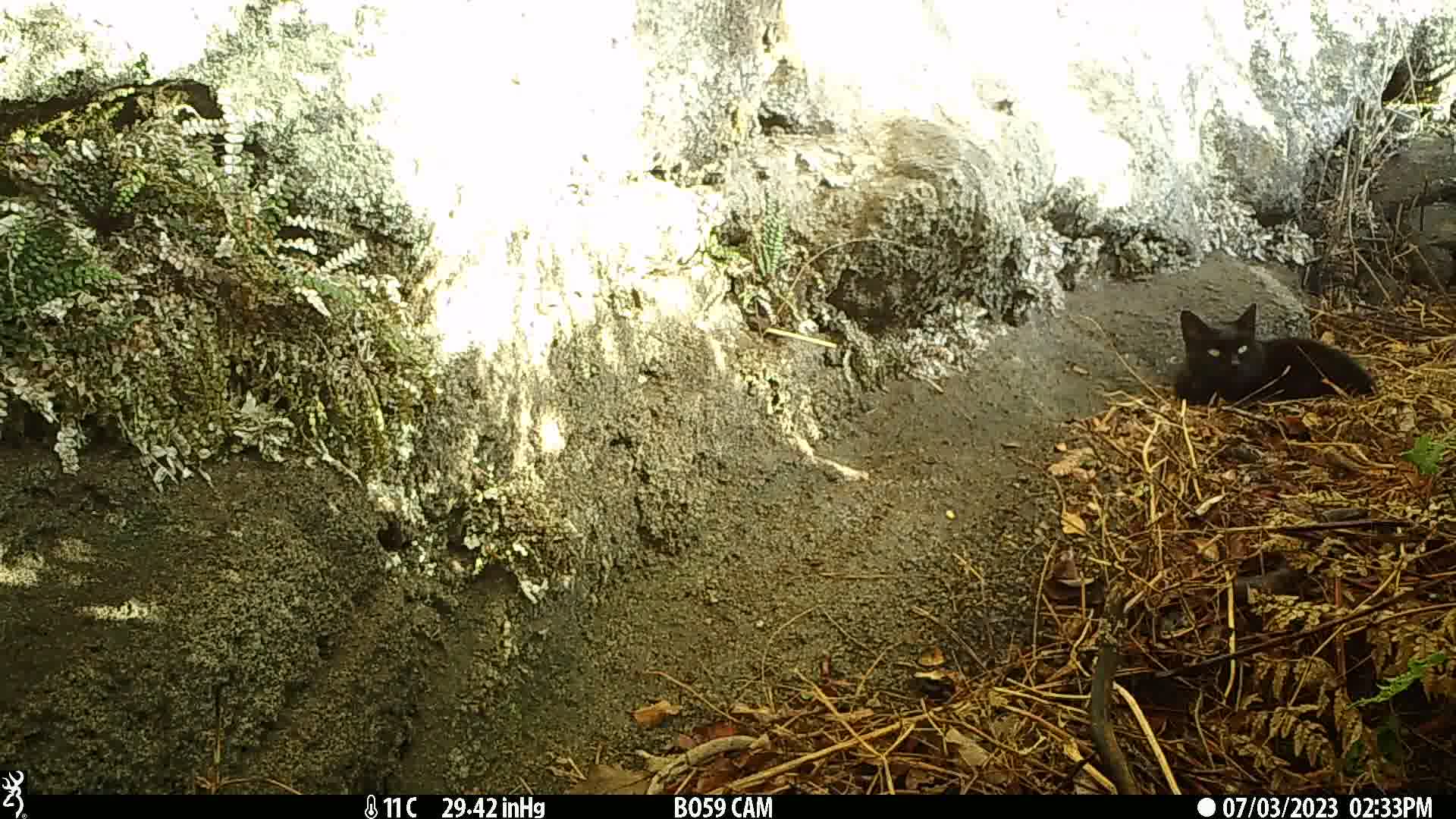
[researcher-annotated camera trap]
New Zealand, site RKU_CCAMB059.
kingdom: Animalia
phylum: Chordata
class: Mammalia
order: Carnivora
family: Felidae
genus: Felis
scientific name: Felis catus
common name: domestic cat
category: cat